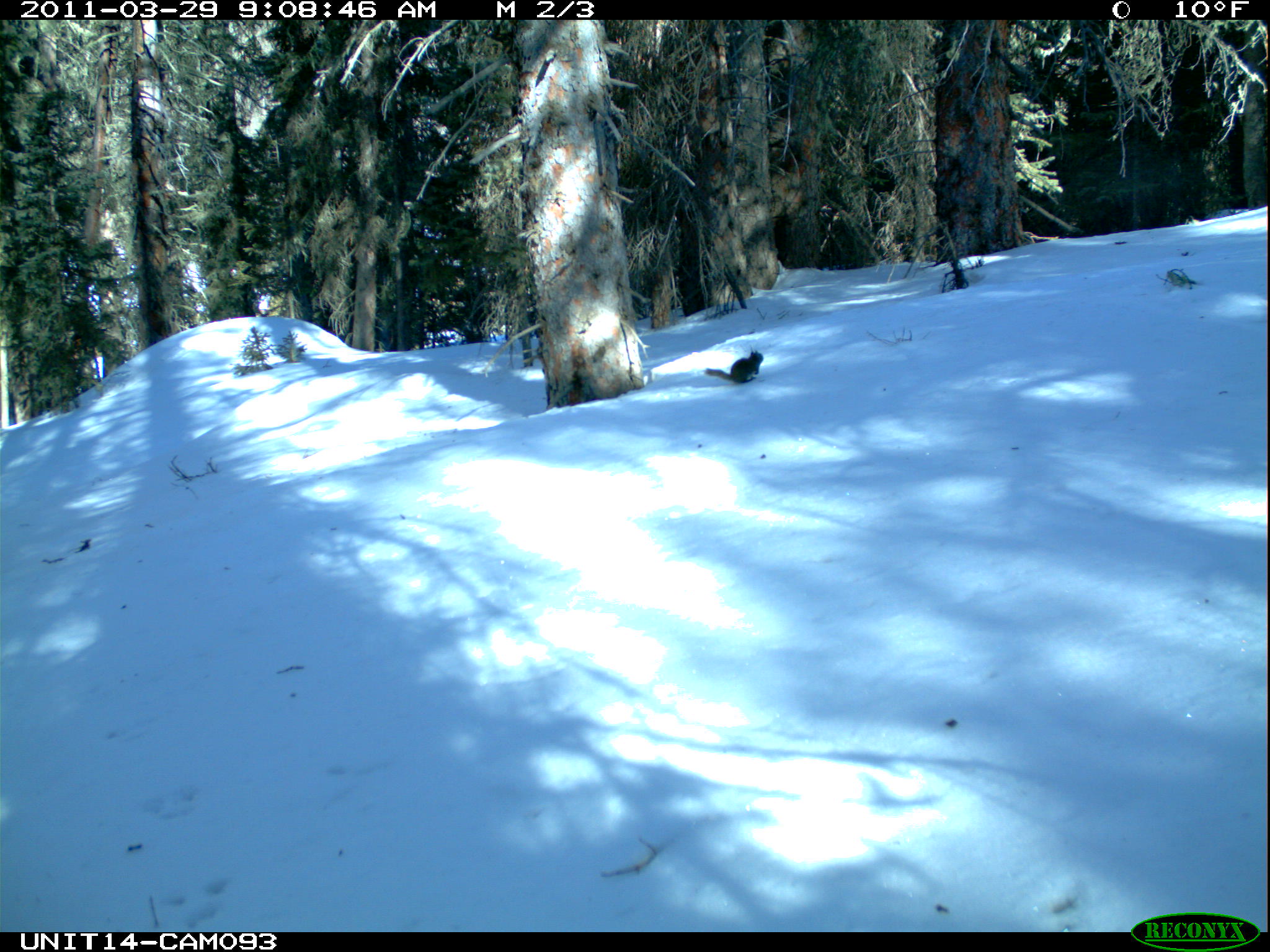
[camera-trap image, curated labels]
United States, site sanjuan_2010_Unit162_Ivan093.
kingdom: Animalia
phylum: Chordata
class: Mammalia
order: Rodentia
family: Sciuridae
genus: Tamiasciurus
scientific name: Tamiasciurus hudsonicus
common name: american red squirrel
Tamiasciurus hudsonicus (american red squirrel).